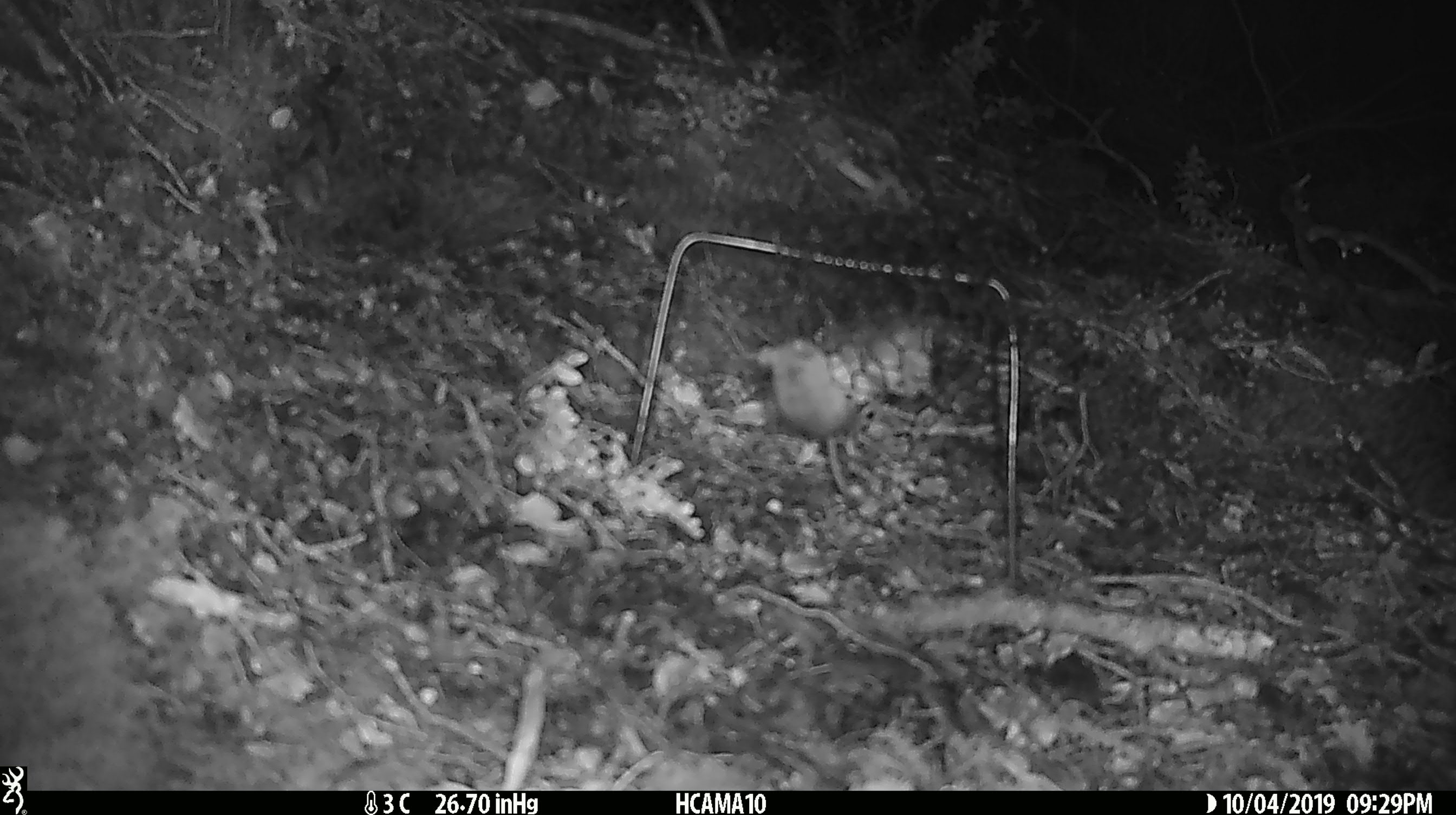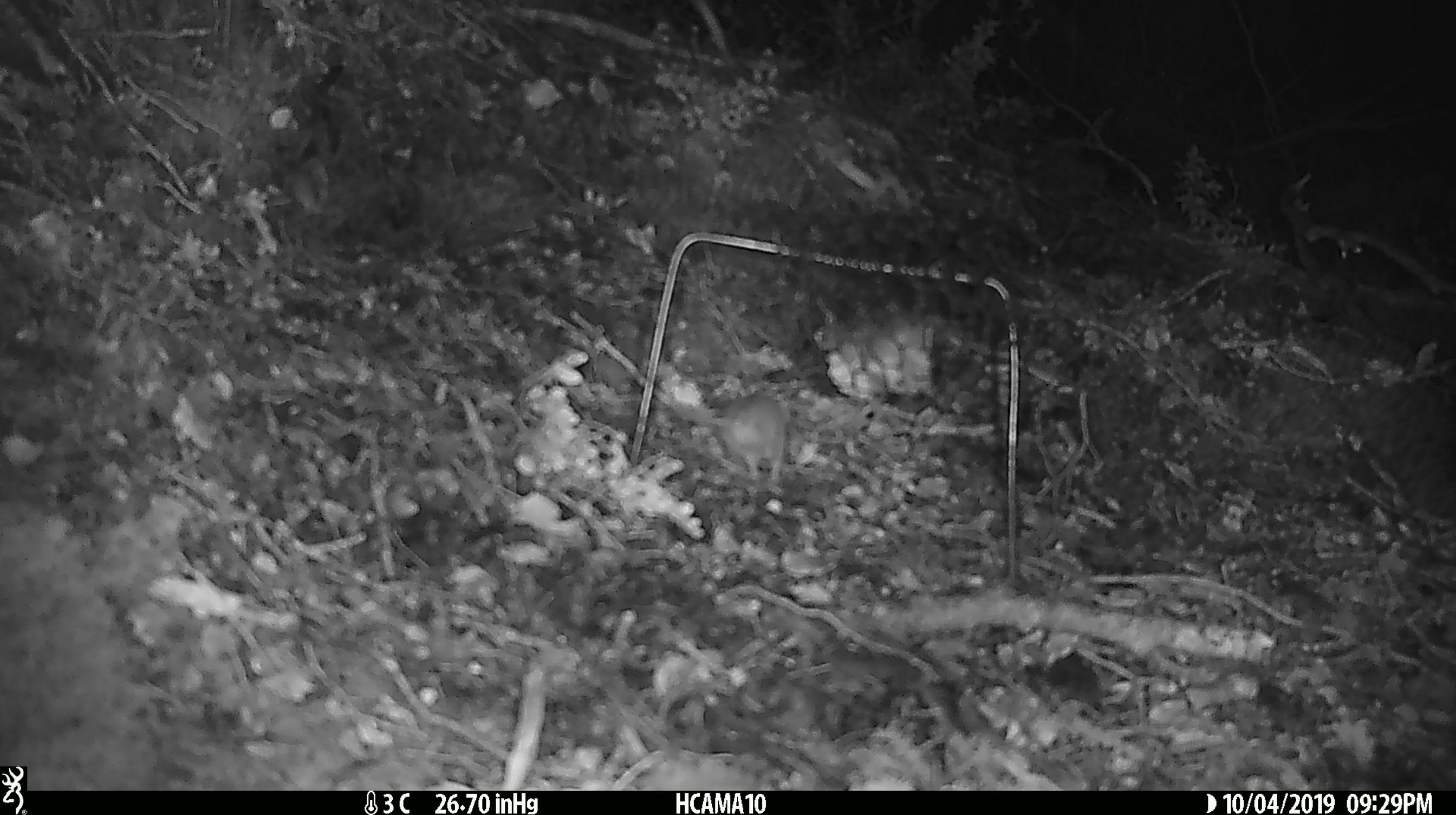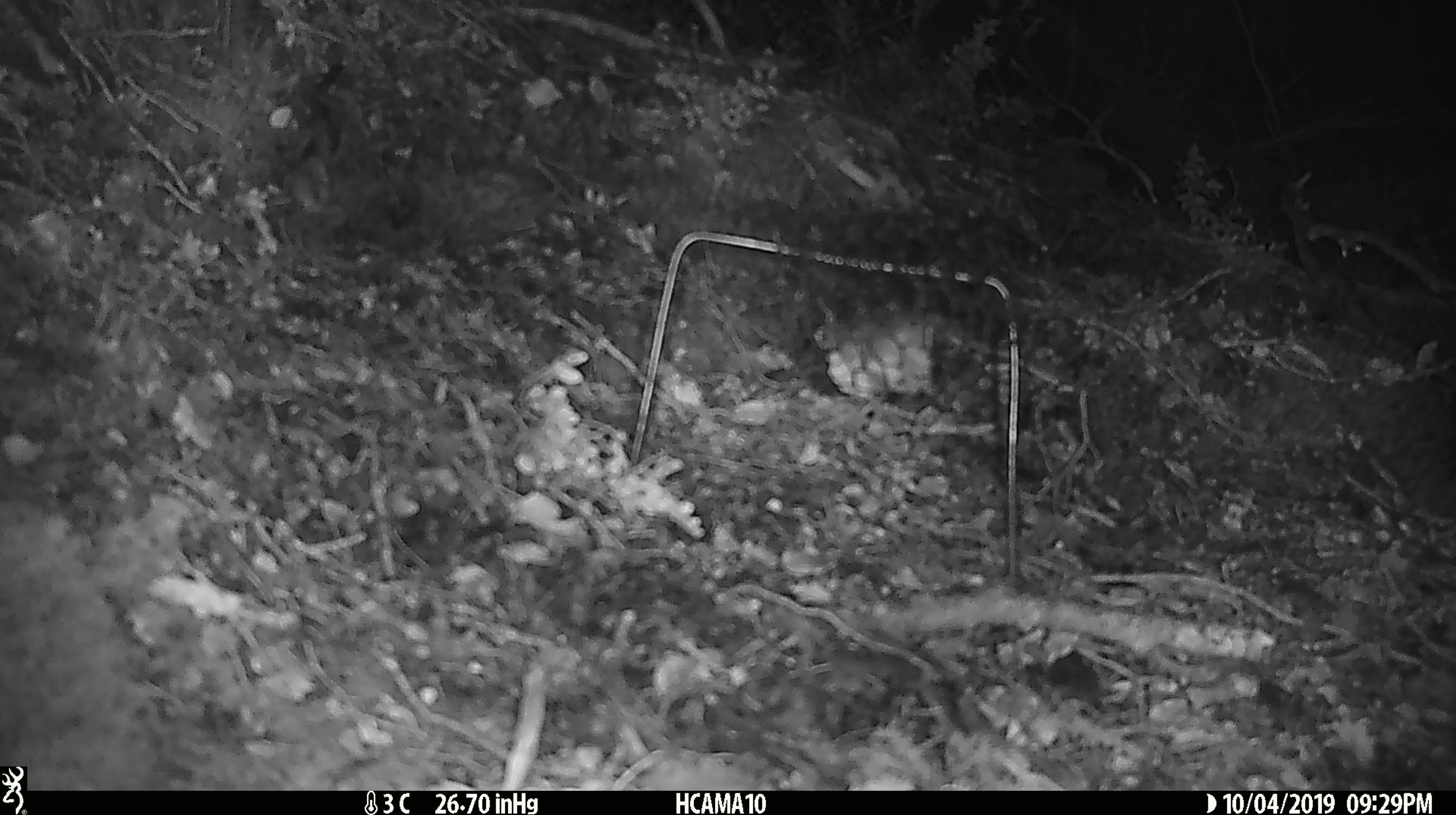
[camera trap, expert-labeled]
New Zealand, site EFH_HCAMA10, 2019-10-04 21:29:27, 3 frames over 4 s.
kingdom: Animalia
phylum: Chordata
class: Mammalia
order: Rodentia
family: Muridae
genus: Mus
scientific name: Mus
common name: mouse